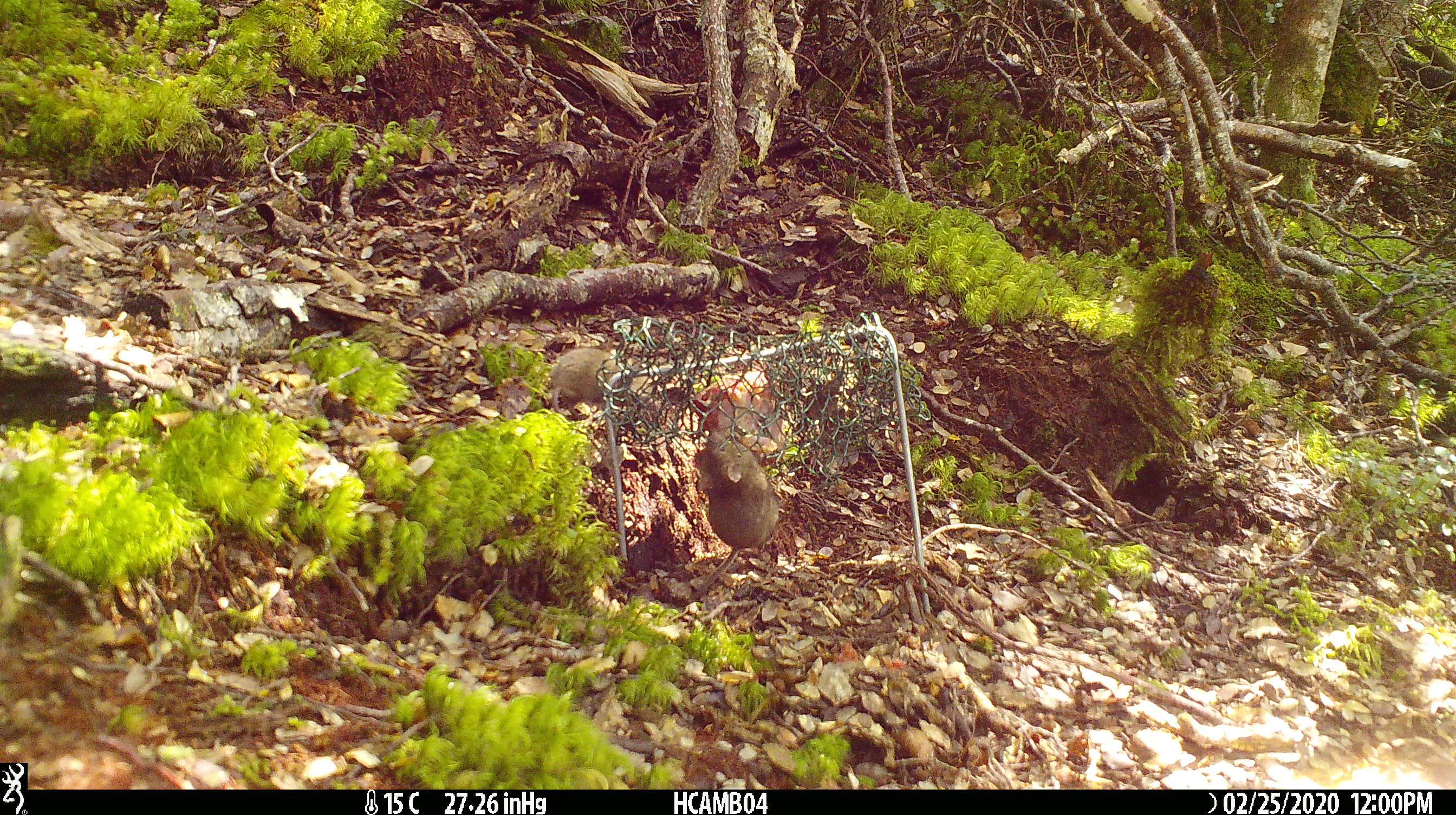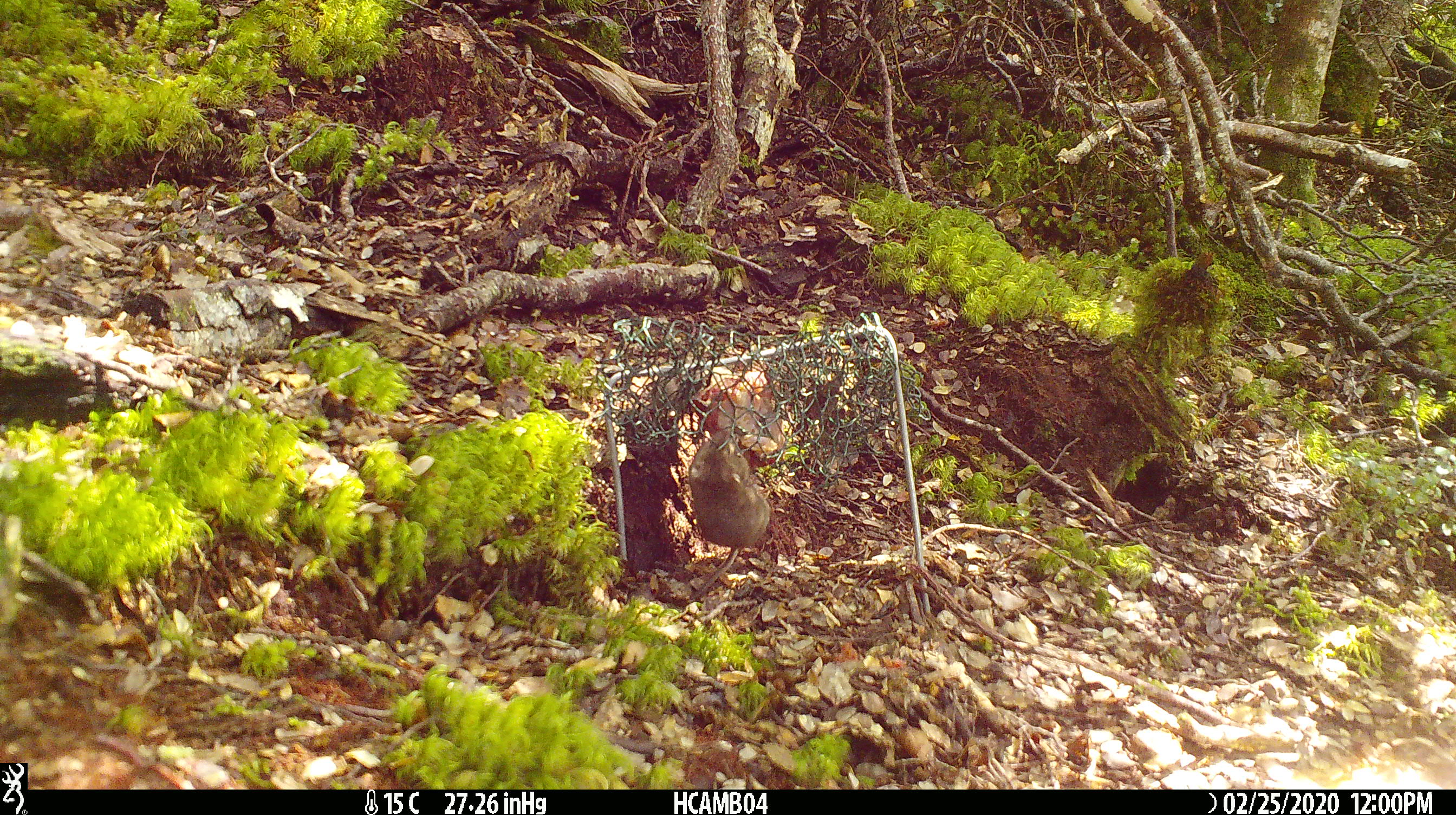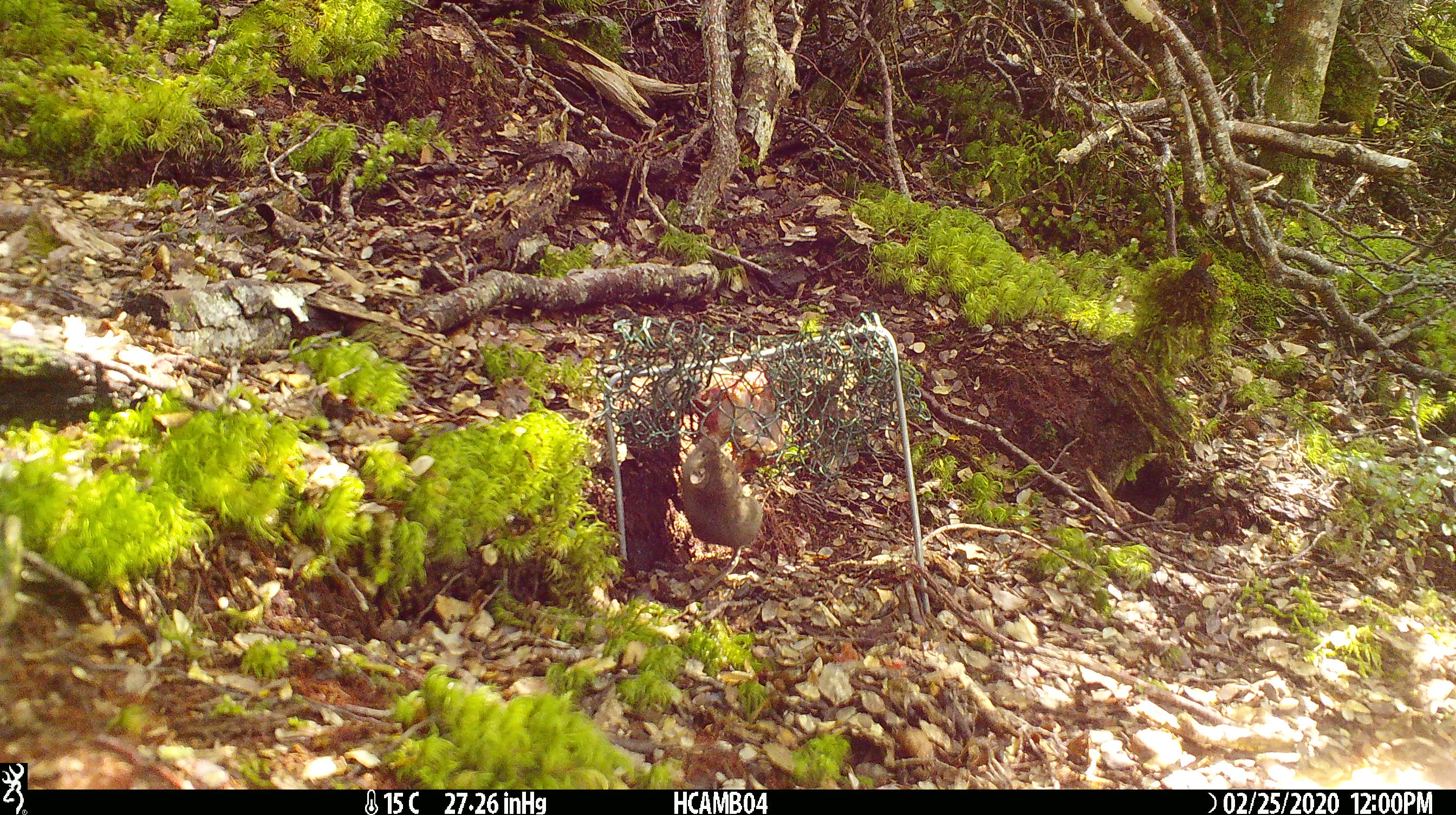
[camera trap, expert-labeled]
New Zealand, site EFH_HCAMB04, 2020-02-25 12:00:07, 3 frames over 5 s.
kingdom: Animalia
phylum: Chordata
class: Mammalia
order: Rodentia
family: Muridae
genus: Mus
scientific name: Mus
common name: mouse